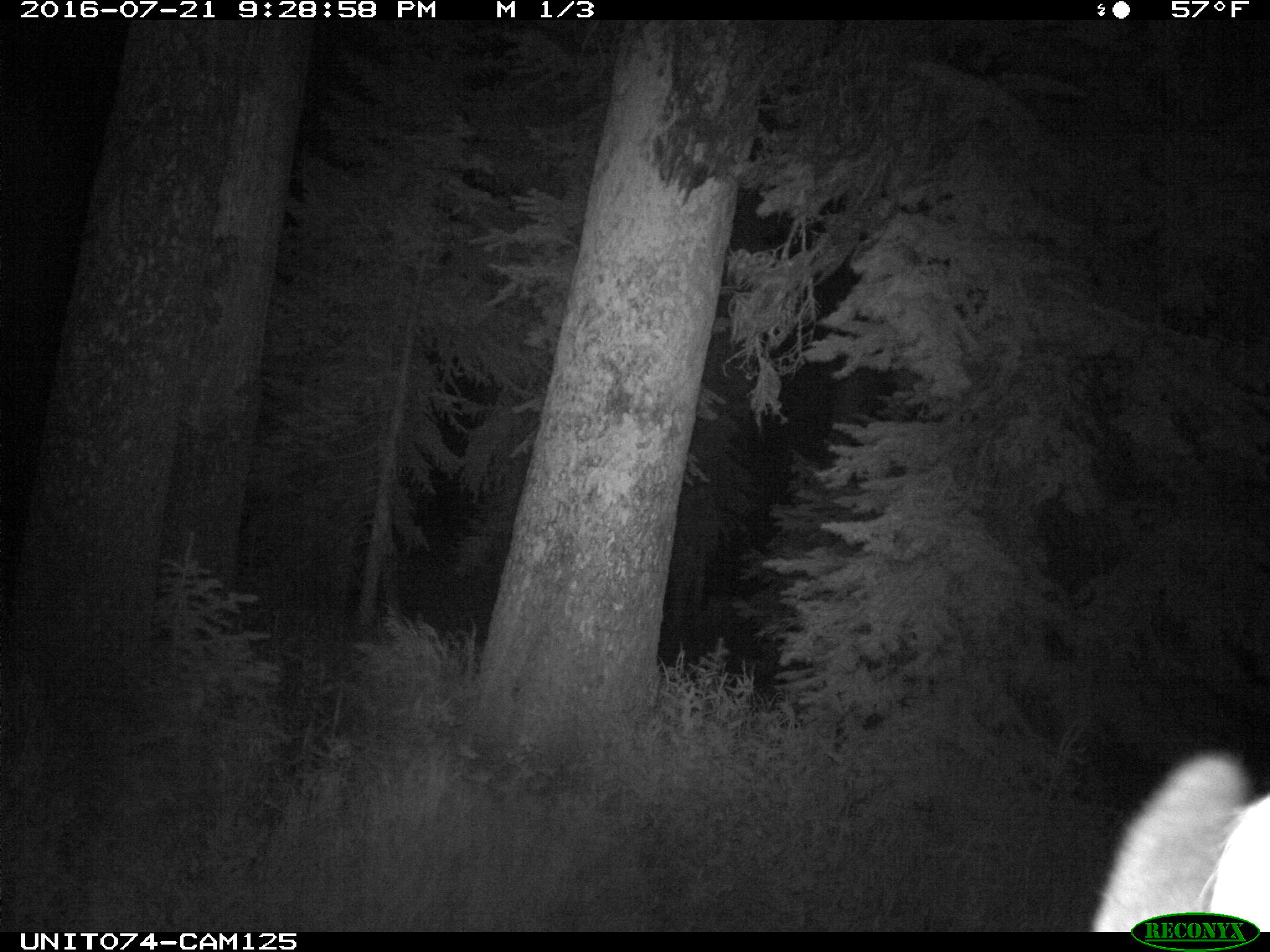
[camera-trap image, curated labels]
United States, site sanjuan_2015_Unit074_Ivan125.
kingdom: Animalia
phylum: Chordata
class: Mammalia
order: Artiodactyla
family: Cervidae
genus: Cervus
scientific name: Cervus elaphus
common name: red deer